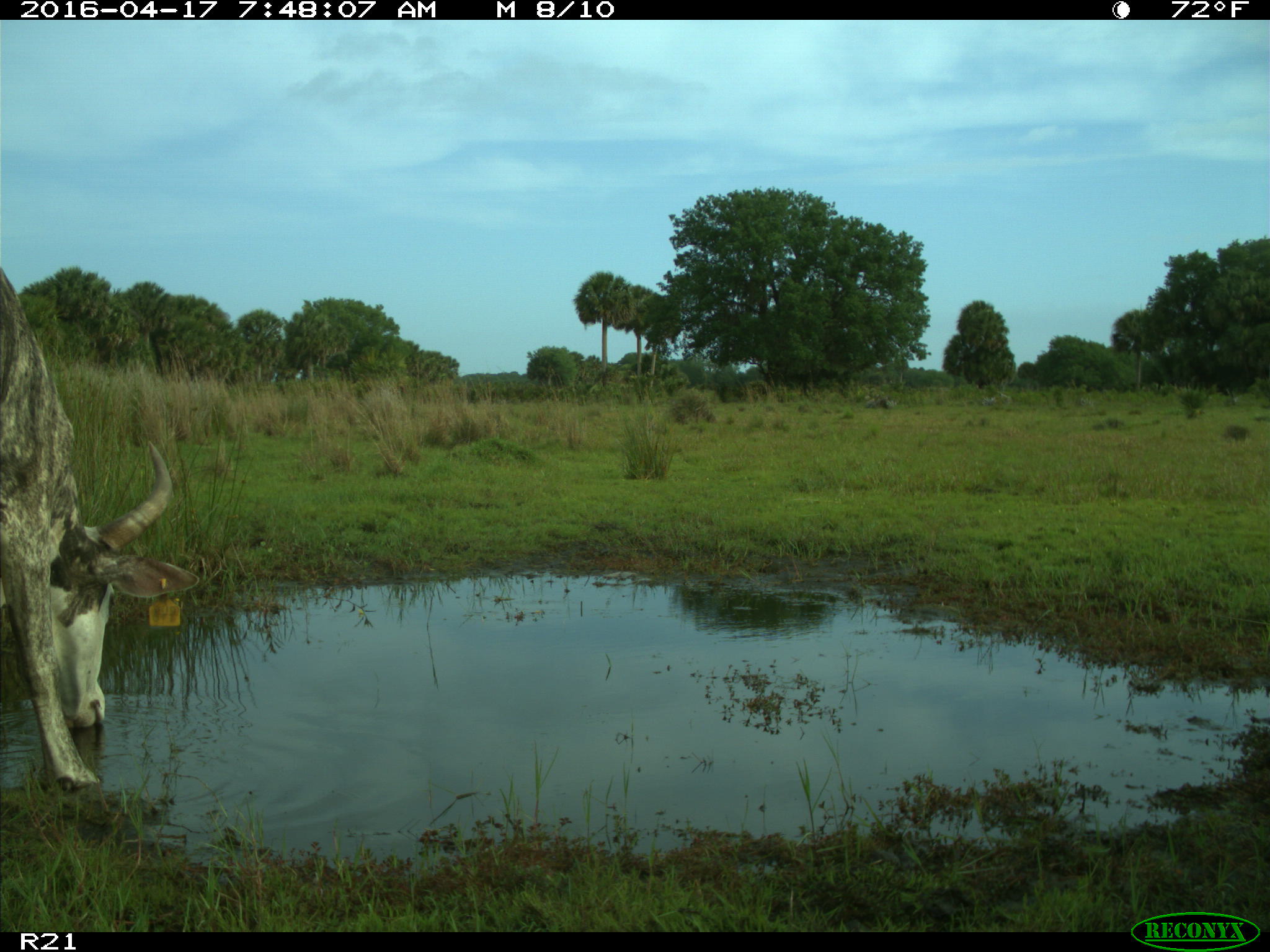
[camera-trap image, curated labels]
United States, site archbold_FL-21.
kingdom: Animalia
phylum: Chordata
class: Mammalia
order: Artiodactyla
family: Bovidae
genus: Bos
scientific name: Bos taurus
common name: domestic cow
Bos taurus (domestic cow).